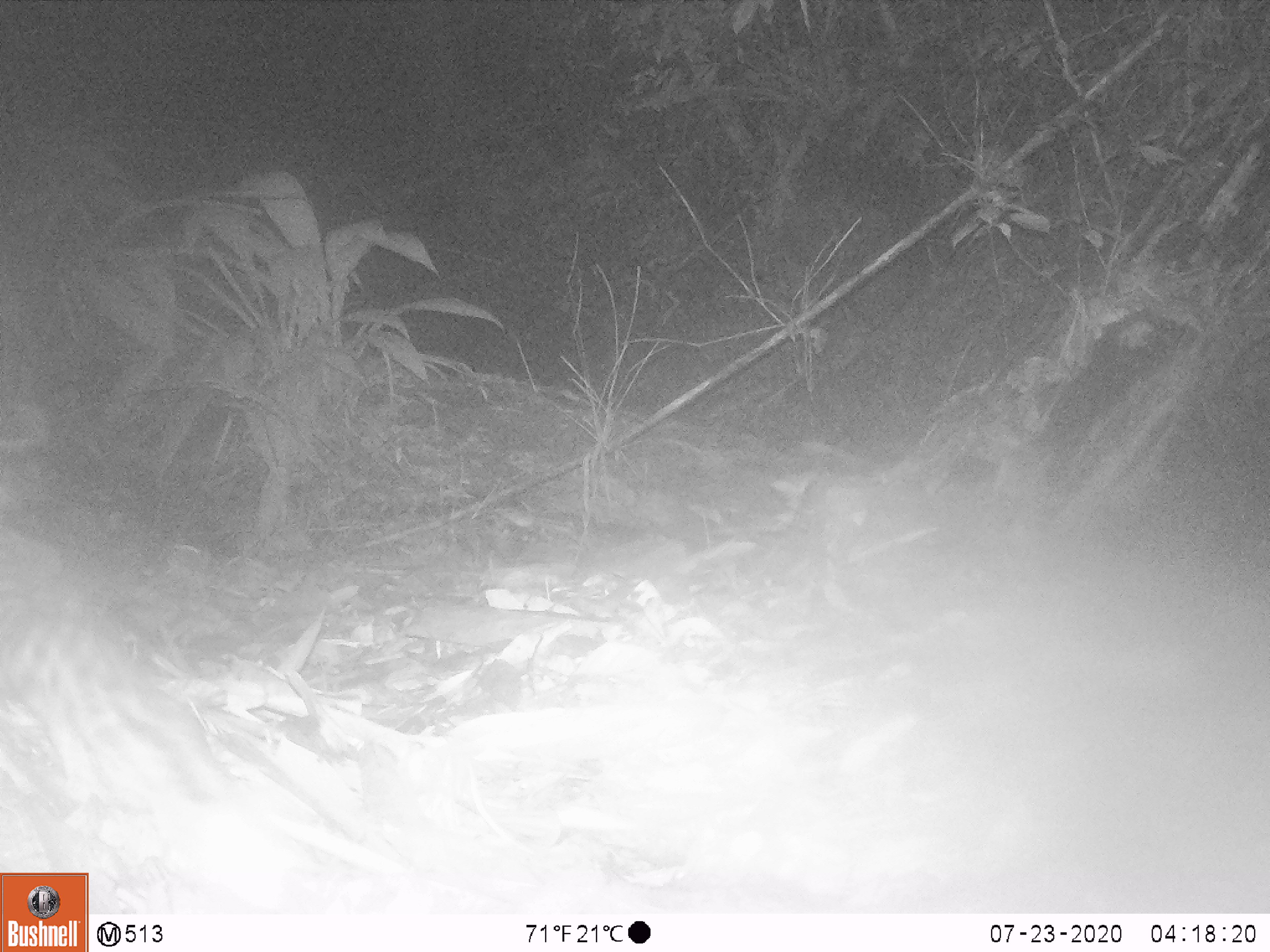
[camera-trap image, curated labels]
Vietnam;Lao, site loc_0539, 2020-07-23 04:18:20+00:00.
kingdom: Animalia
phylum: Chordata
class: Mammalia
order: Carnivora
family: Prionodontidae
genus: Prionodon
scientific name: Prionodon pardicolor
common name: spotted linsang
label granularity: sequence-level